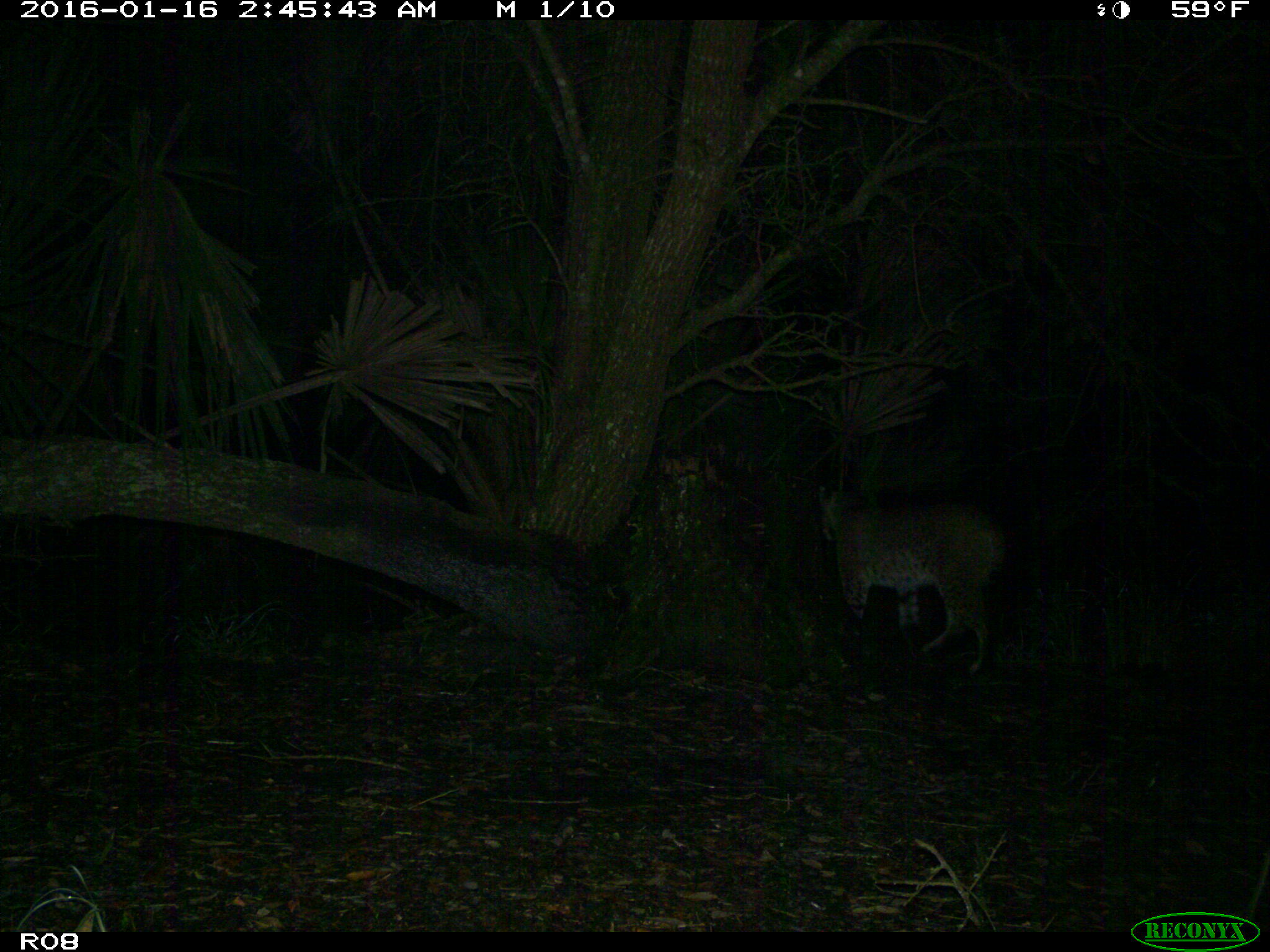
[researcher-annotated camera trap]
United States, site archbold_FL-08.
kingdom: Animalia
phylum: Chordata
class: Mammalia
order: Carnivora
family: Felidae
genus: Lynx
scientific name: Lynx rufus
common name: bobcat